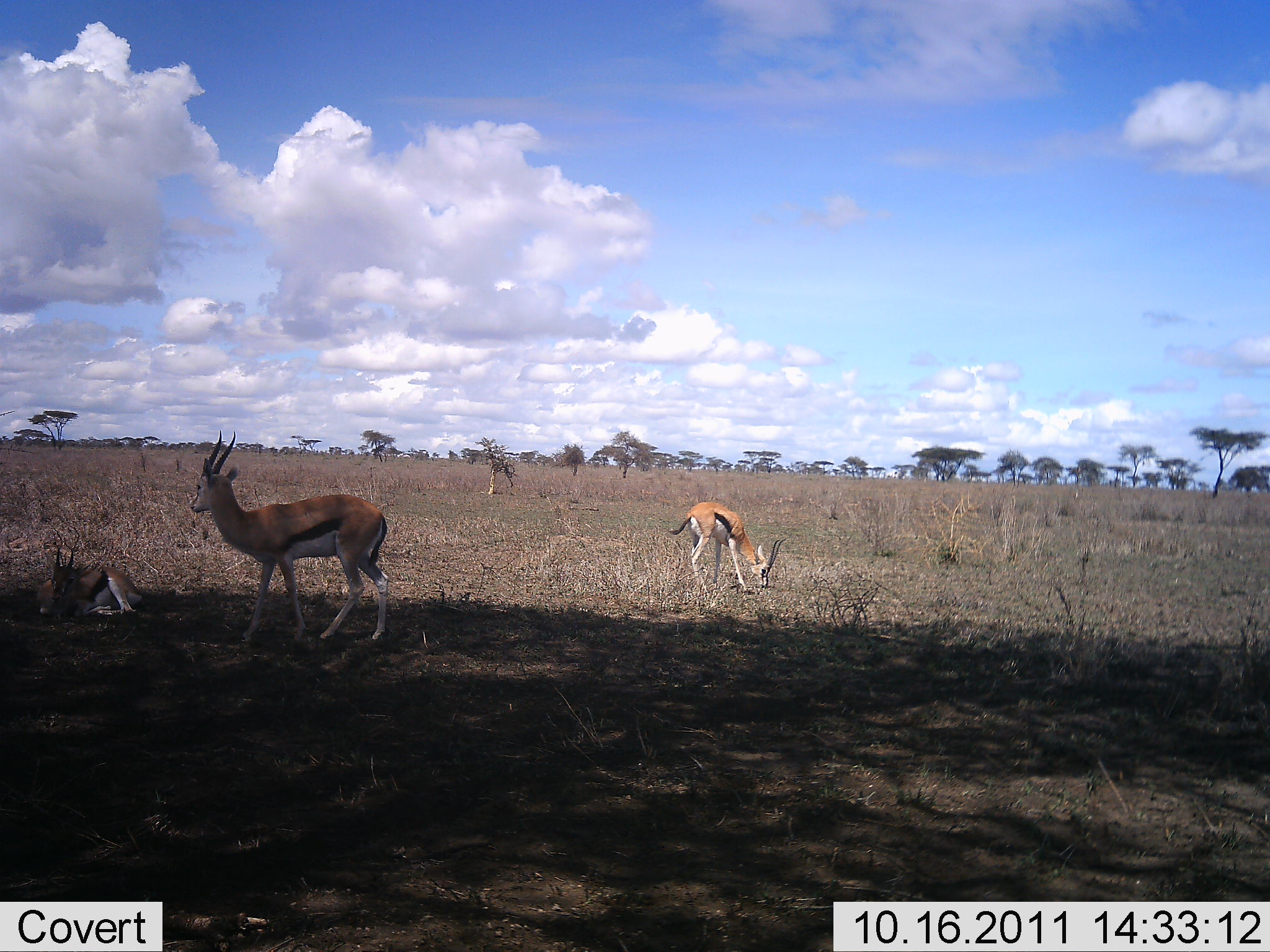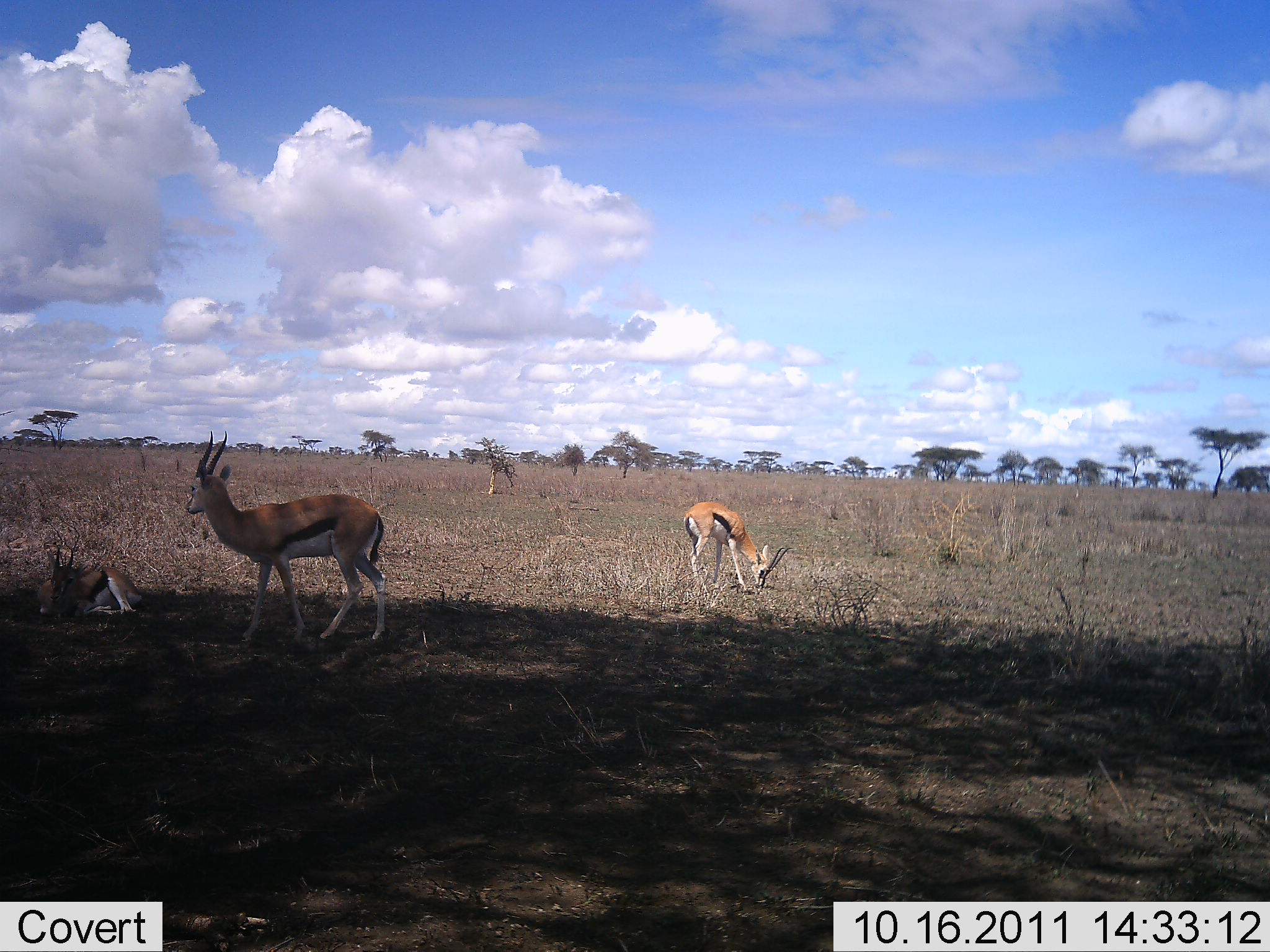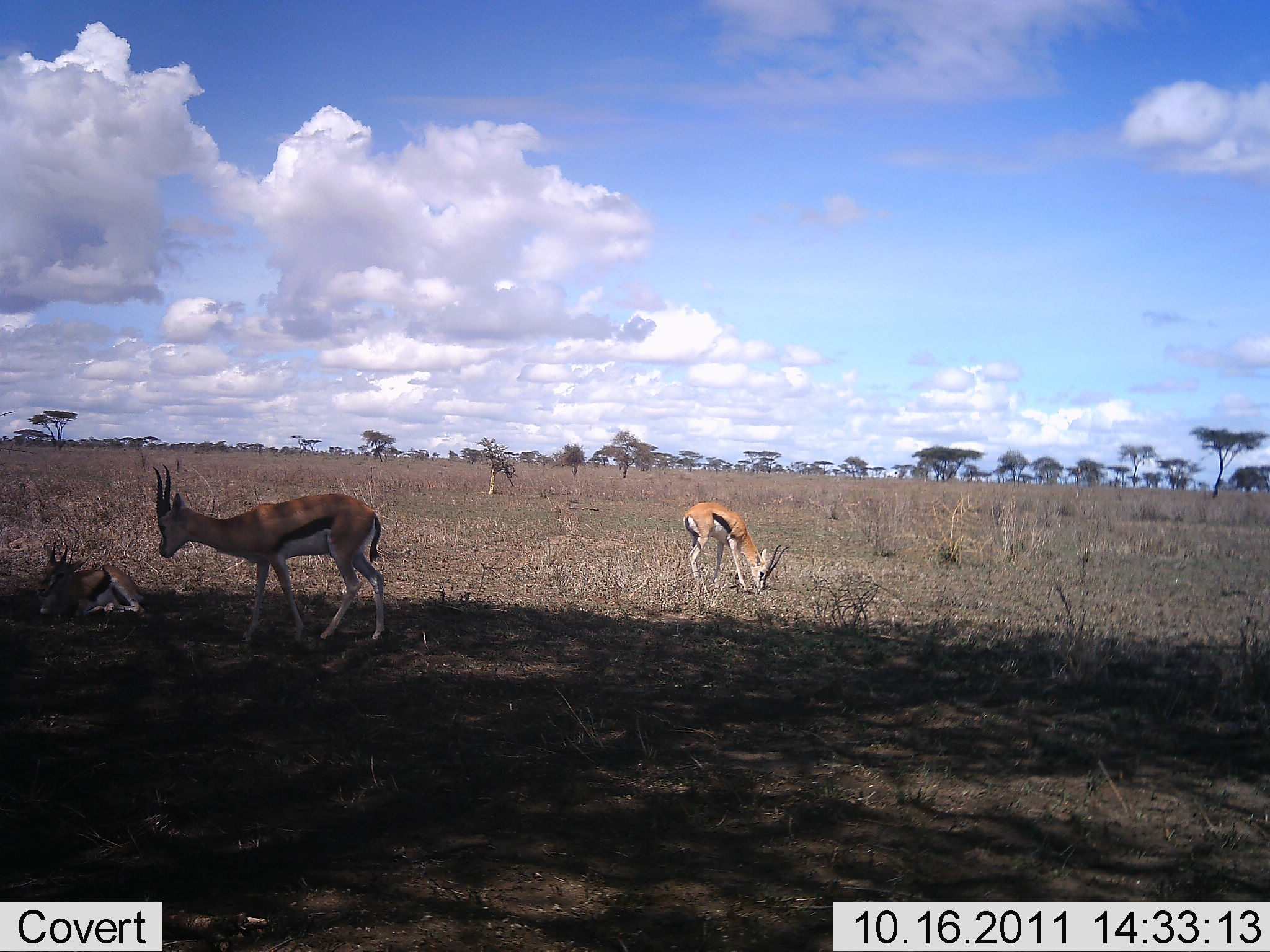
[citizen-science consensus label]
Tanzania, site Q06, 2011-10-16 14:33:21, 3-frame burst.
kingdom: Animalia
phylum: Chordata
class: Mammalia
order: Artiodactyla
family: Bovidae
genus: Eudorcas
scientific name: Eudorcas thomsonii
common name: thomson's gazelle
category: gazellethomsons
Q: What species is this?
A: Gazellethomsons (thomson's gazelle) (Eudorcas thomsonii).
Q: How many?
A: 3.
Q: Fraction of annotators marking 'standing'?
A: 83%.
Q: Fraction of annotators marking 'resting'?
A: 75%.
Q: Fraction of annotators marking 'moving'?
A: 0%.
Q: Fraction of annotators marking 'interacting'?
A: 0%.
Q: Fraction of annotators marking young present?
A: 0%.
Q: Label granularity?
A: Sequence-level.